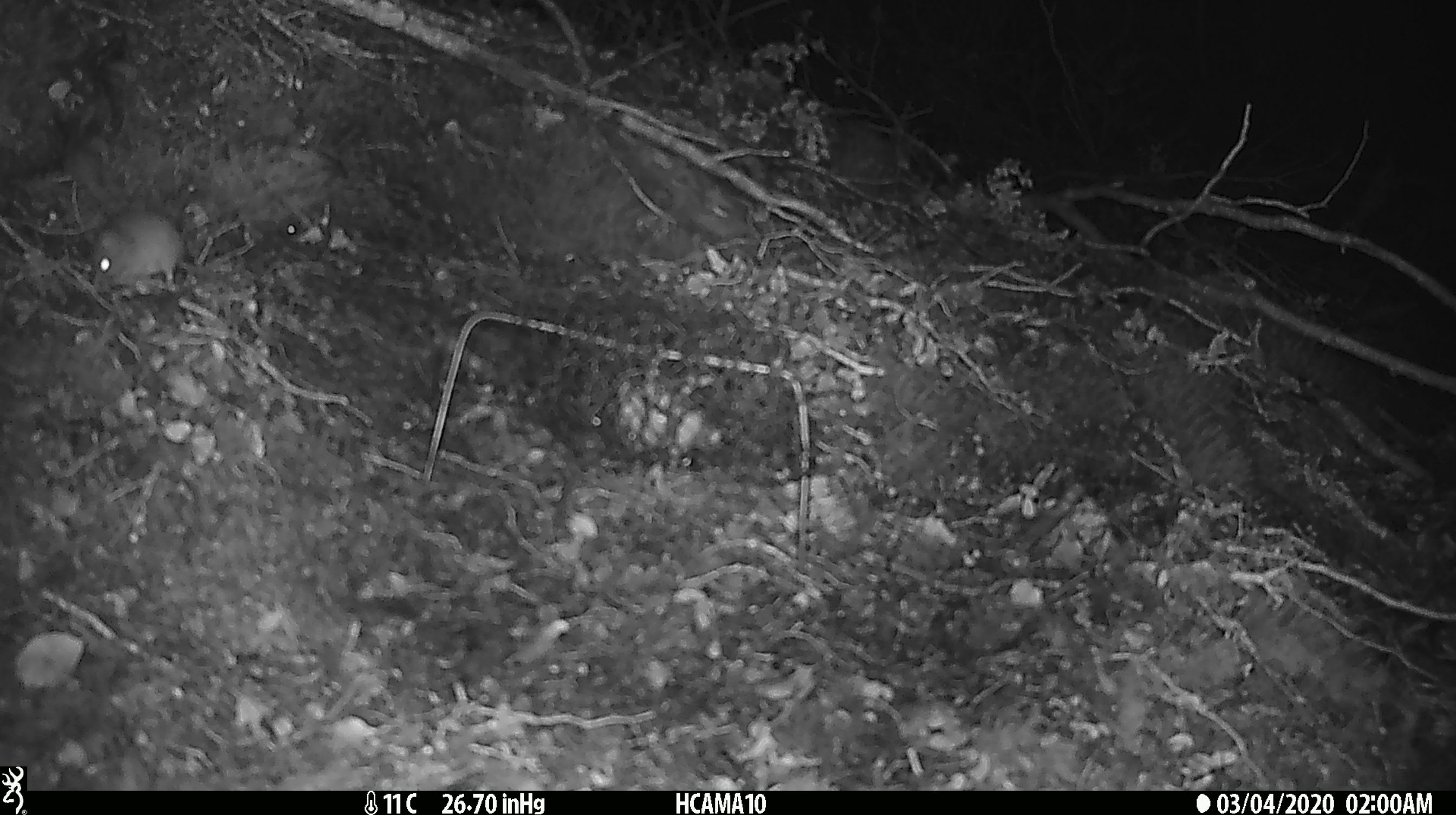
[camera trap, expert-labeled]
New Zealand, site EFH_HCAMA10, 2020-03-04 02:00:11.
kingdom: Animalia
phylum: Chordata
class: Mammalia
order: Rodentia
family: Muridae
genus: Mus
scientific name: Mus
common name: mouse